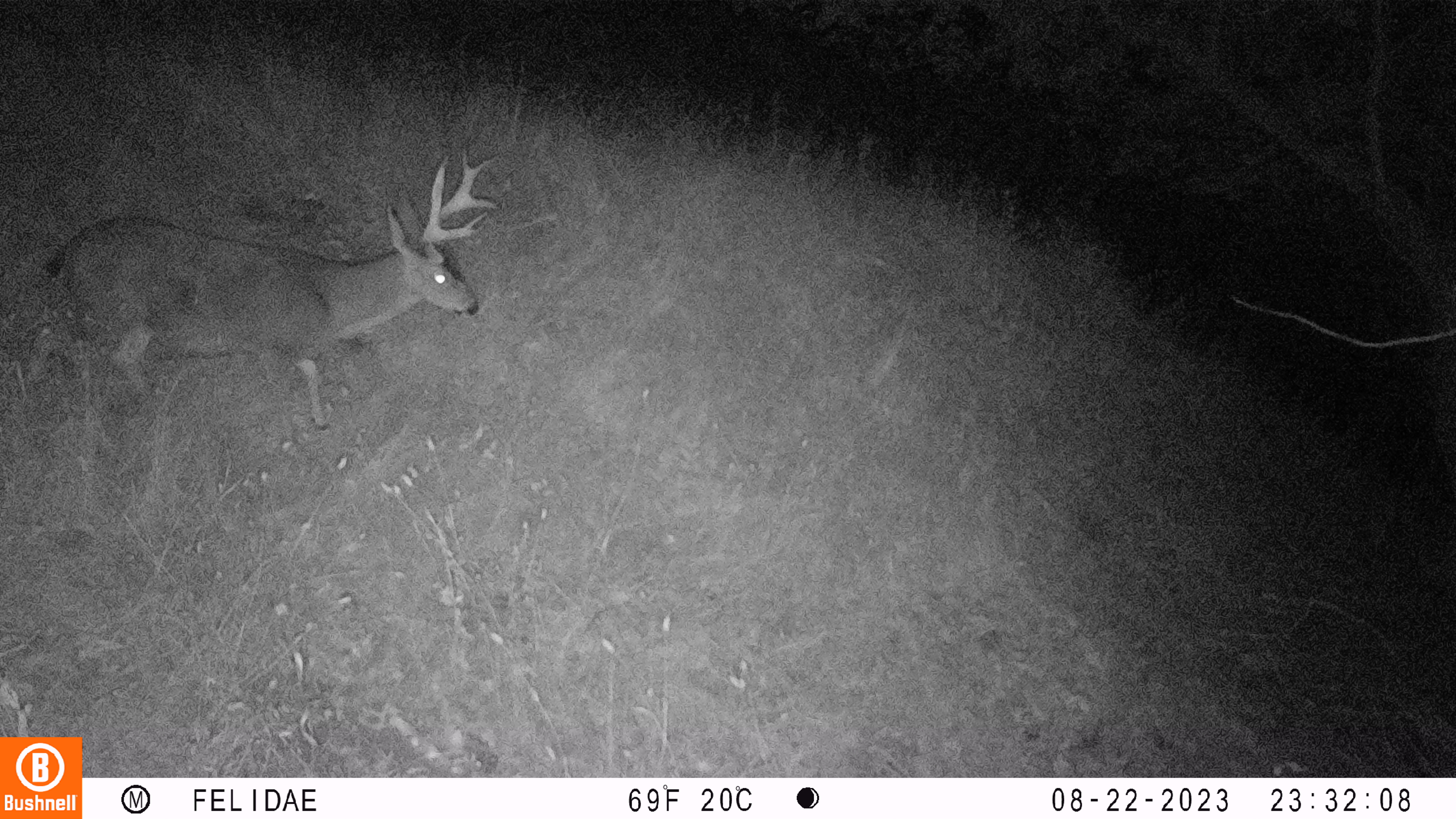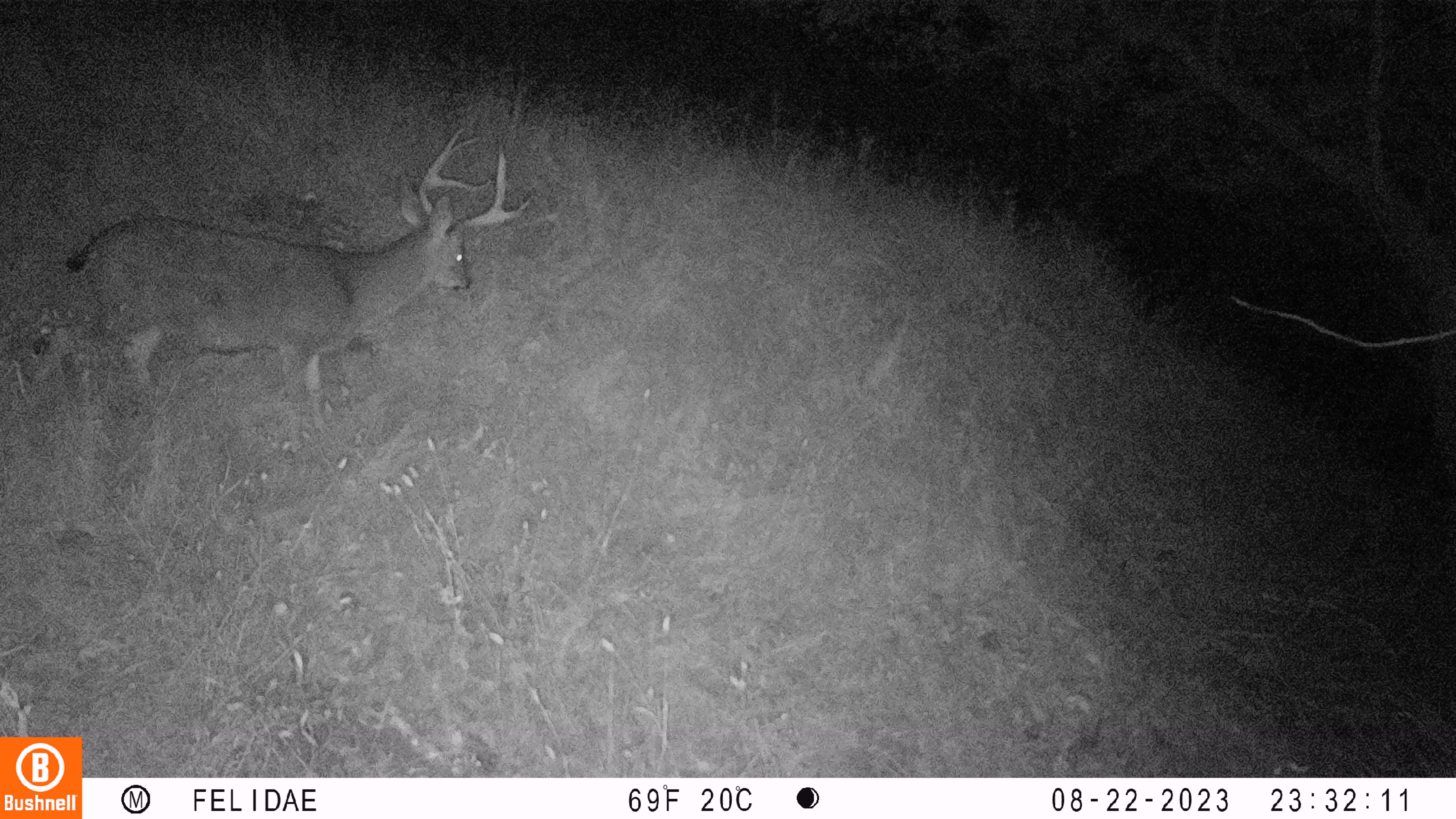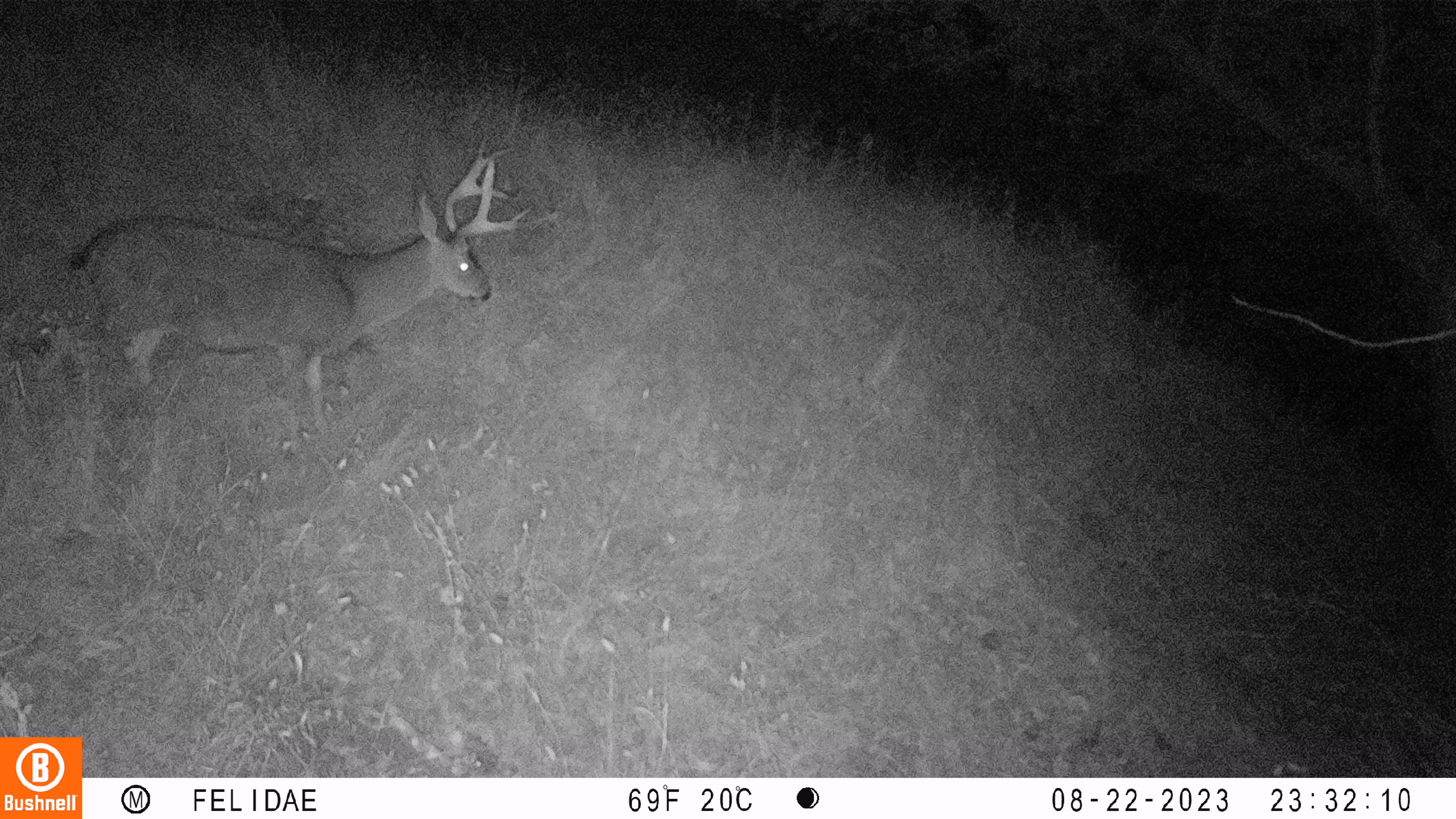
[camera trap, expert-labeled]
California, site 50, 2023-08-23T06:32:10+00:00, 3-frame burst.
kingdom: Animalia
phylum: Chordata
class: Mammalia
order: Artiodactyla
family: Cervidae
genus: Odocoileus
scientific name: Odocoileus hemionus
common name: mule deer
Mule deer (Odocoileus hemionus).